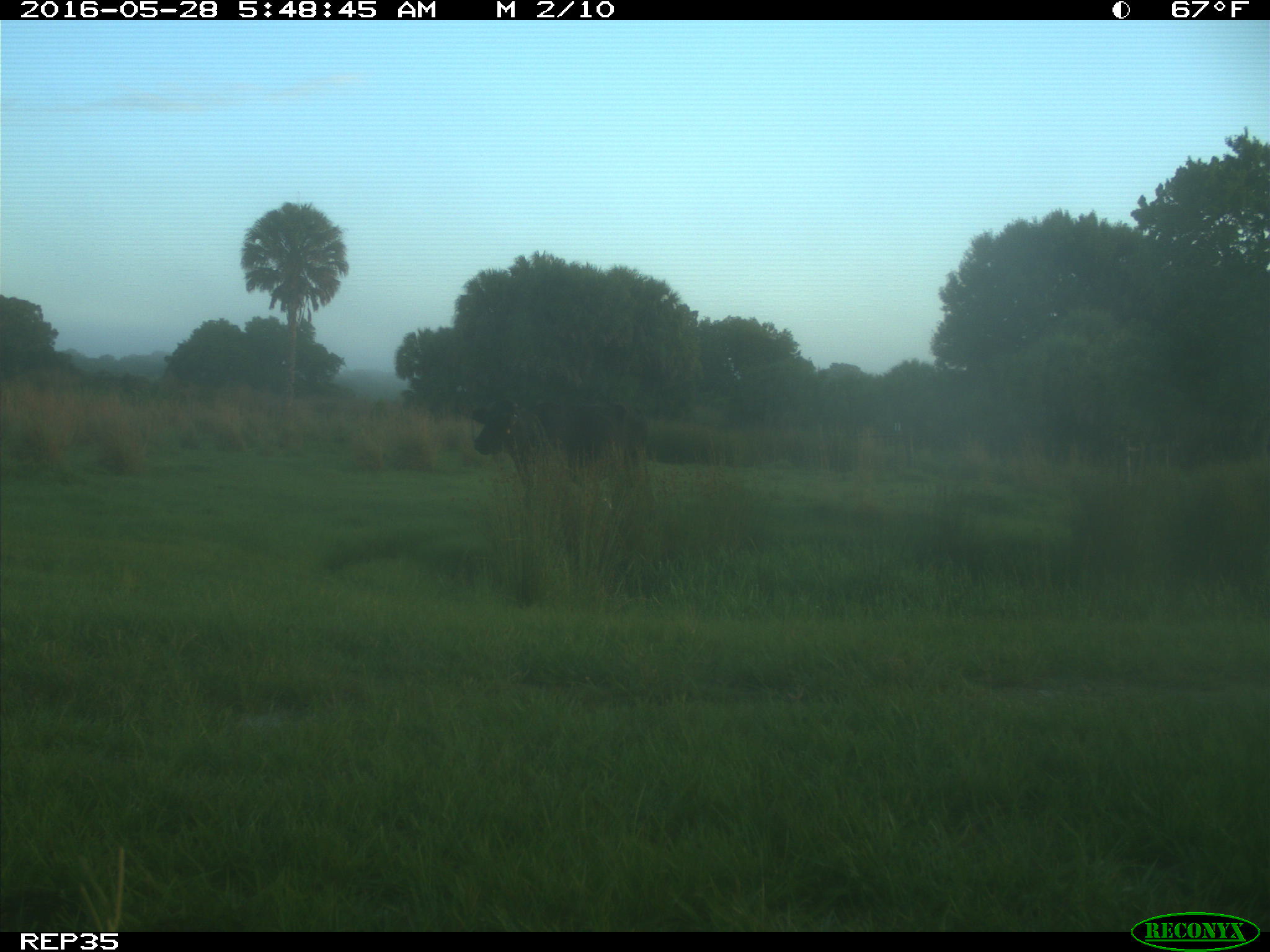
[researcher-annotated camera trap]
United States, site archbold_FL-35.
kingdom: Animalia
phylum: Chordata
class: Mammalia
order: Artiodactyla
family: Bovidae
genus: Bos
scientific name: Bos taurus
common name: domestic cow